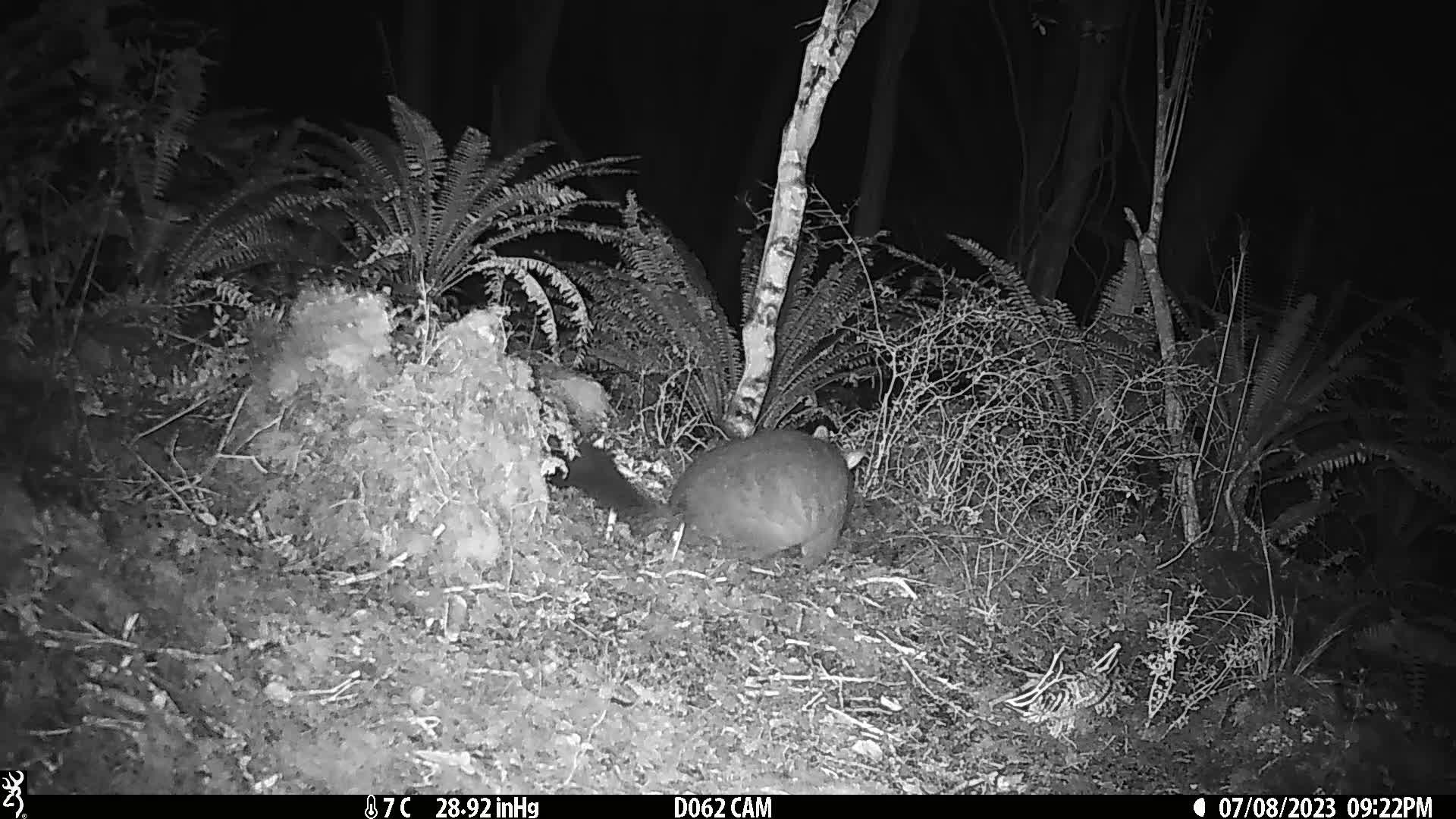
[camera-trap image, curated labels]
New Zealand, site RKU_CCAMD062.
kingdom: Animalia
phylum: Chordata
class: Mammalia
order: Diprotodontia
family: Phalangeridae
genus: Trichosurus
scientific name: Trichosurus vulpecula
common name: common brushtail possum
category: possum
Possum (common brushtail possum) (Trichosurus vulpecula).